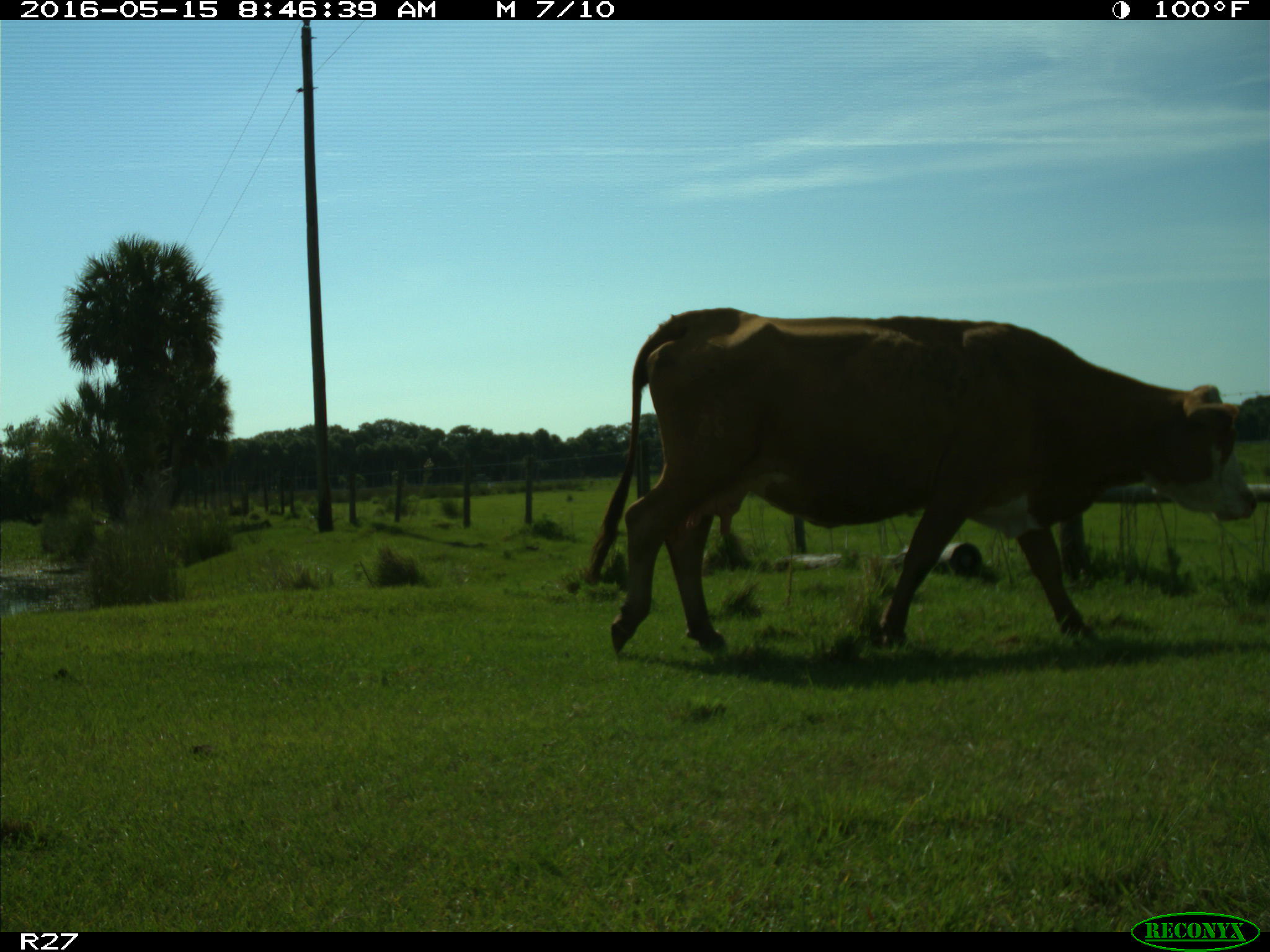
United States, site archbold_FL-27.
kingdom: Animalia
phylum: Chordata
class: Mammalia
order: Artiodactyla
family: Bovidae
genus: Bos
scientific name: Bos taurus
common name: domestic cow